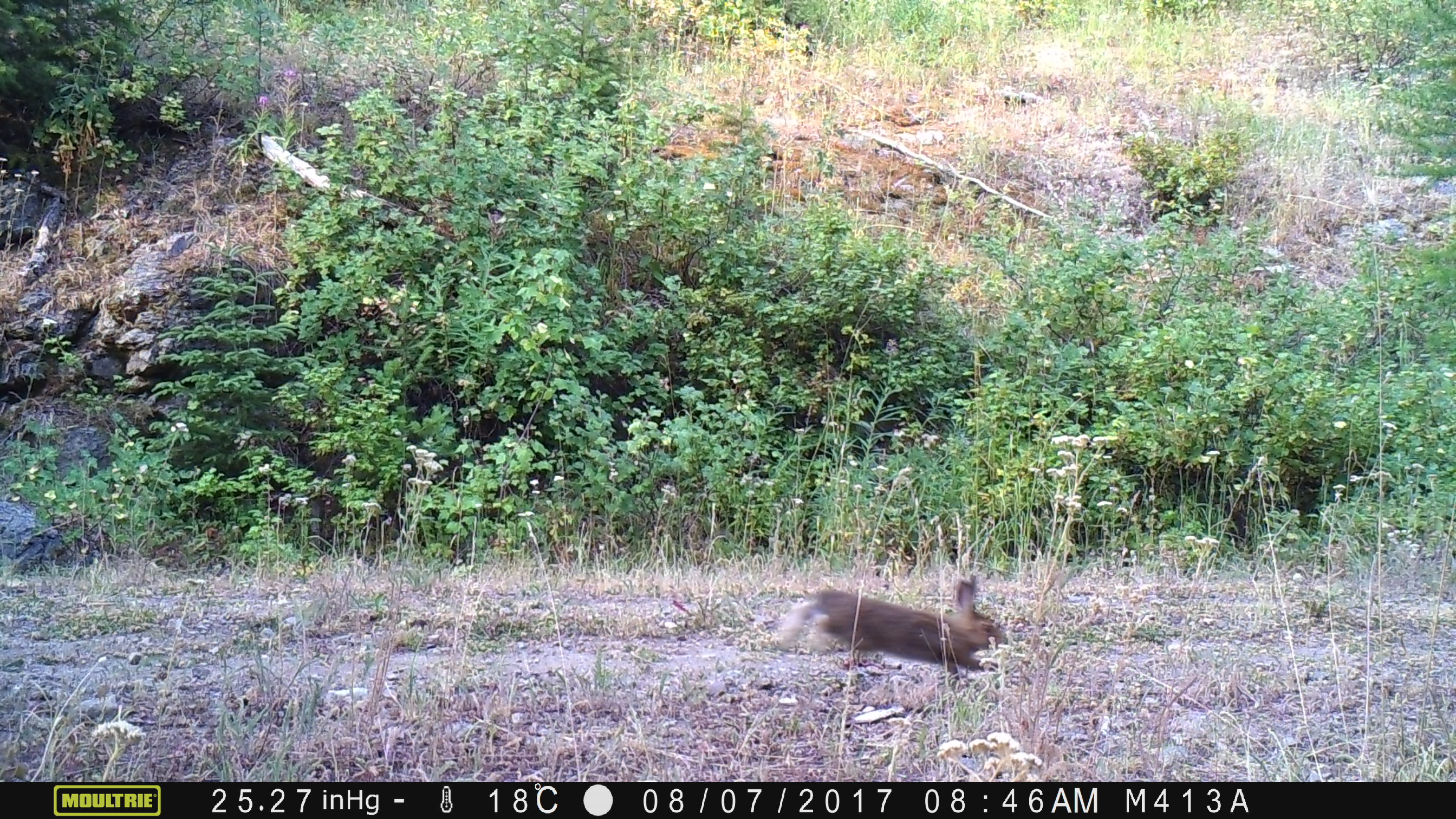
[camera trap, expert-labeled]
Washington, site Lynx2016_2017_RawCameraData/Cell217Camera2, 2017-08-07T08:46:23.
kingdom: Animalia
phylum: Chordata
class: Mammalia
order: Lagomorpha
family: Leporidae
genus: Lepus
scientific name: Lepus americanus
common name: snowshoe hare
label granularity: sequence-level